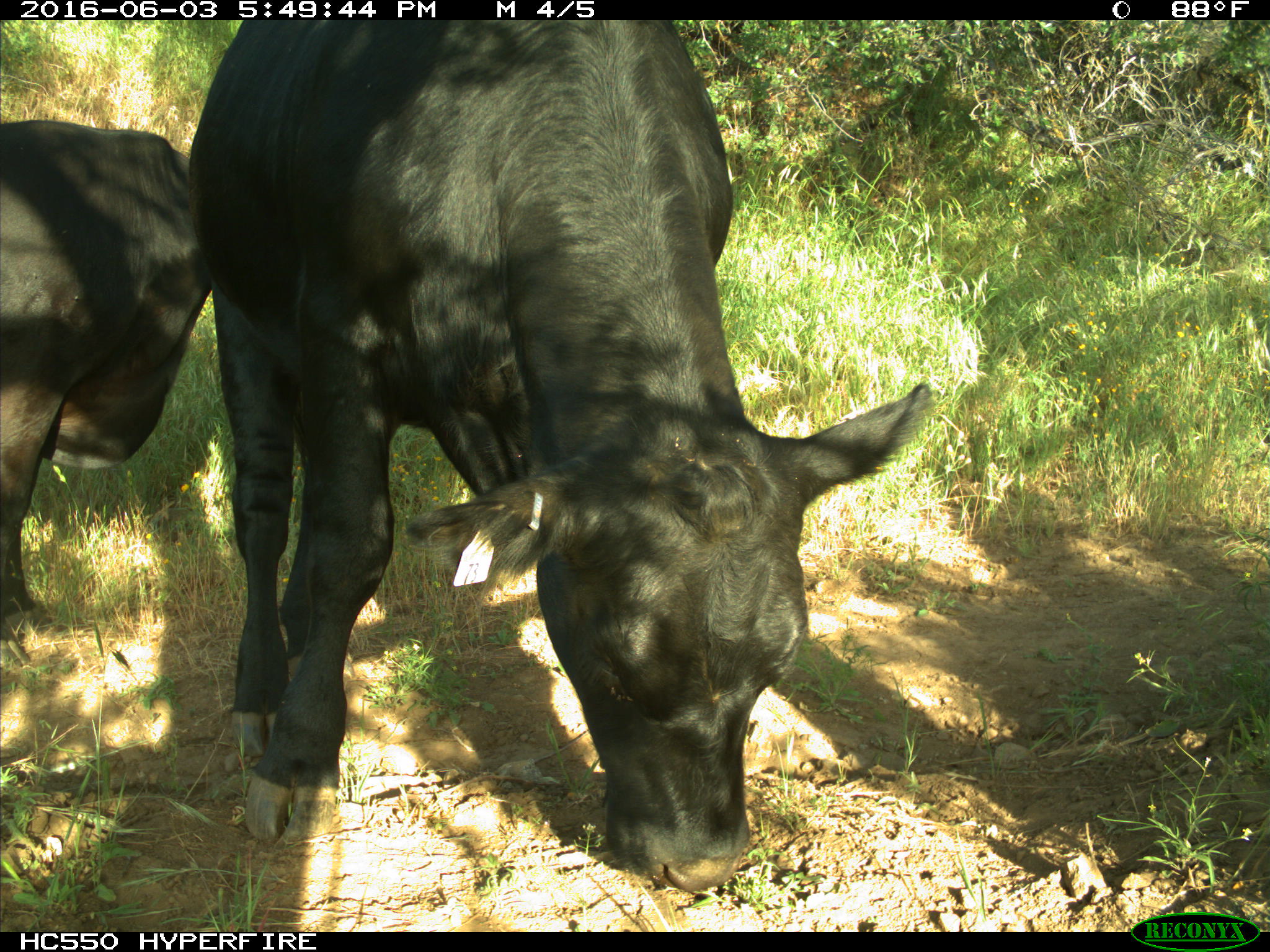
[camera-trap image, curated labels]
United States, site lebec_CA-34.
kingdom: Animalia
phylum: Chordata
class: Mammalia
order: Artiodactyla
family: Bovidae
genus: Bos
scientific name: Bos taurus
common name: domestic cow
Bos taurus (domestic cow).